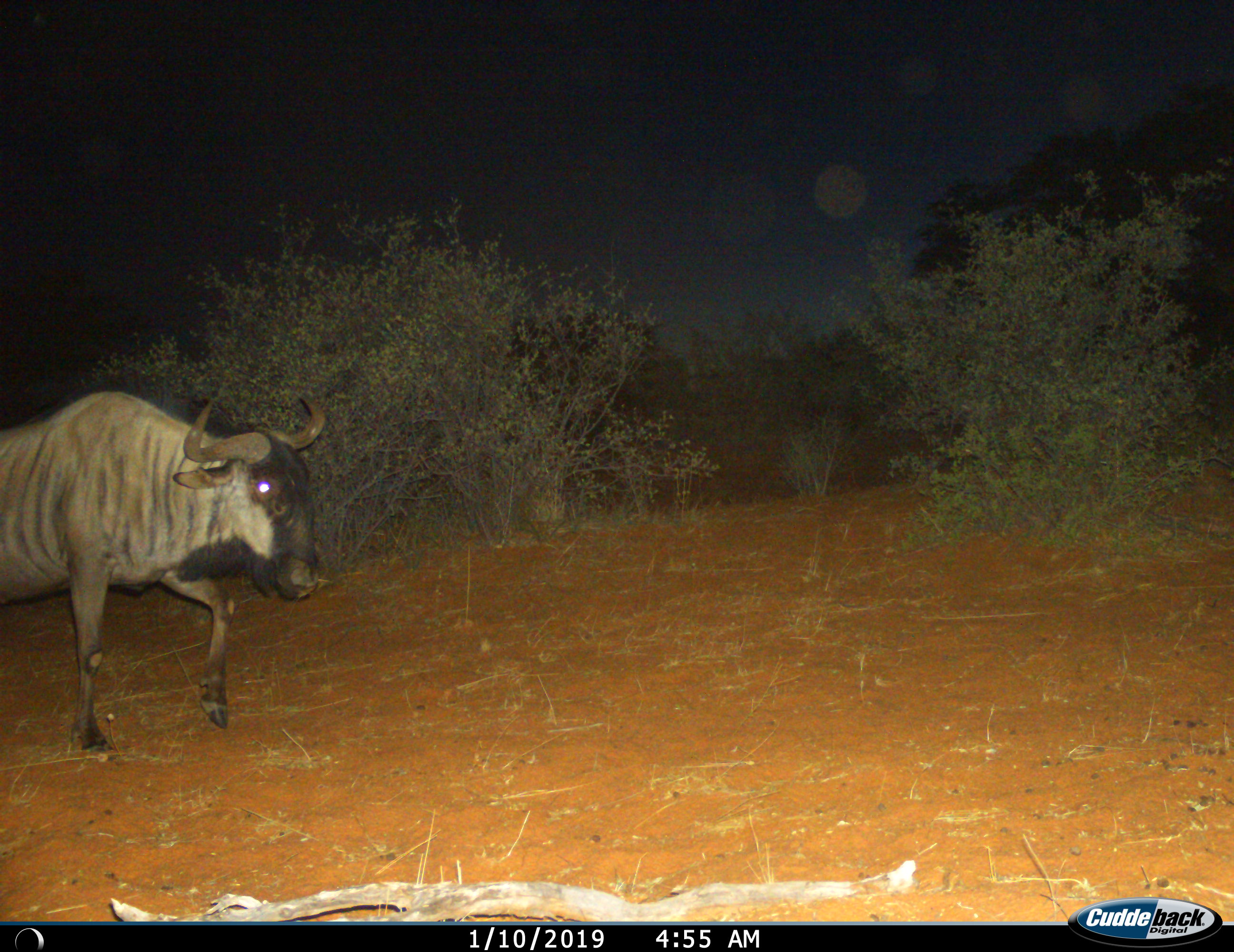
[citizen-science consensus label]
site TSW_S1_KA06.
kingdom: Animalia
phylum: Chordata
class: Mammalia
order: Artiodactyla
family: Bovidae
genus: Connochaetes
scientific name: Connochaetes taurinus taurinus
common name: blue wildebeest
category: wildebeestblue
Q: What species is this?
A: Wildebeestblue (blue wildebeest) (Connochaetes taurinus taurinus).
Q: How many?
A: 1.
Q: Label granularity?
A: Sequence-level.